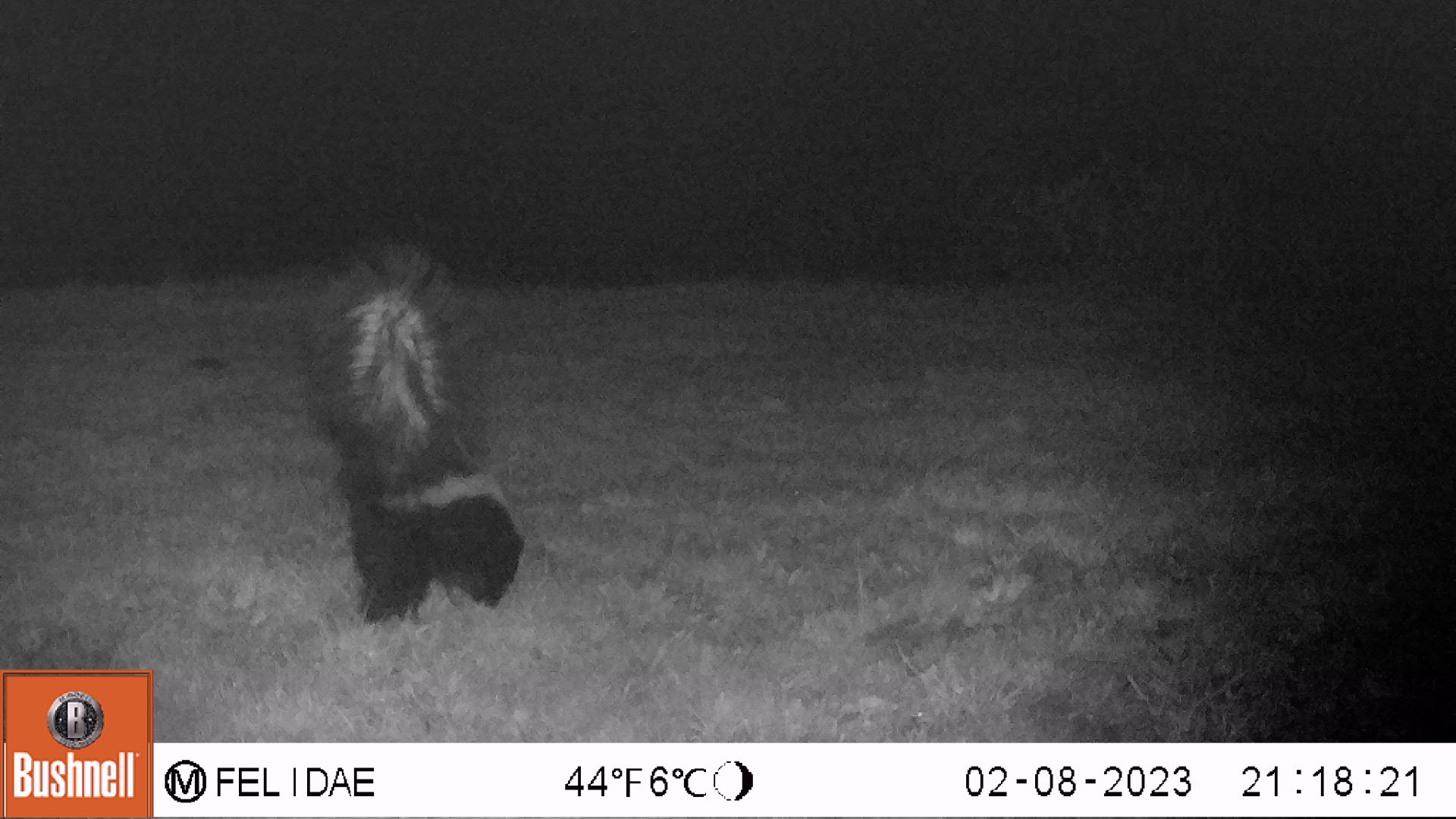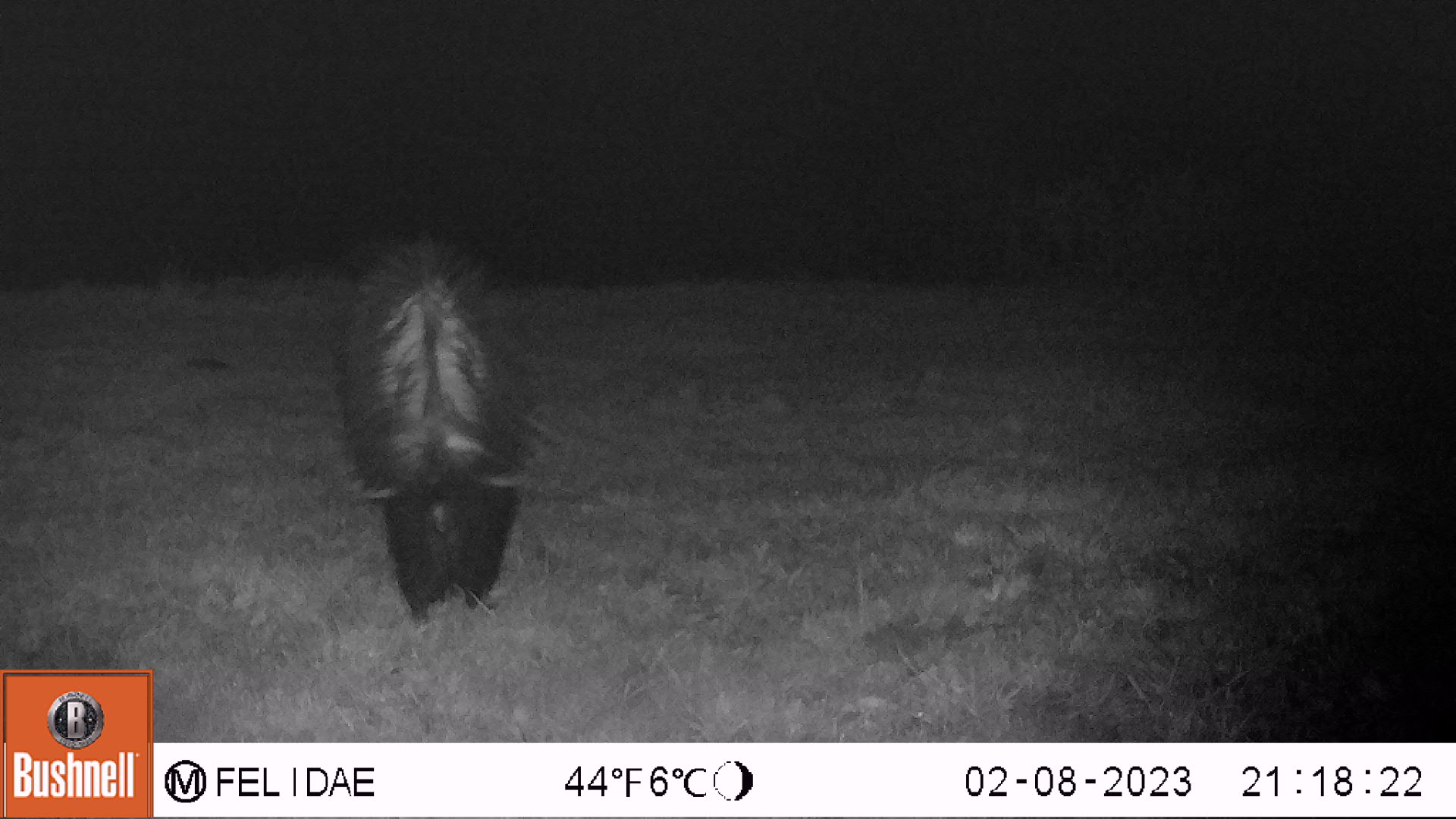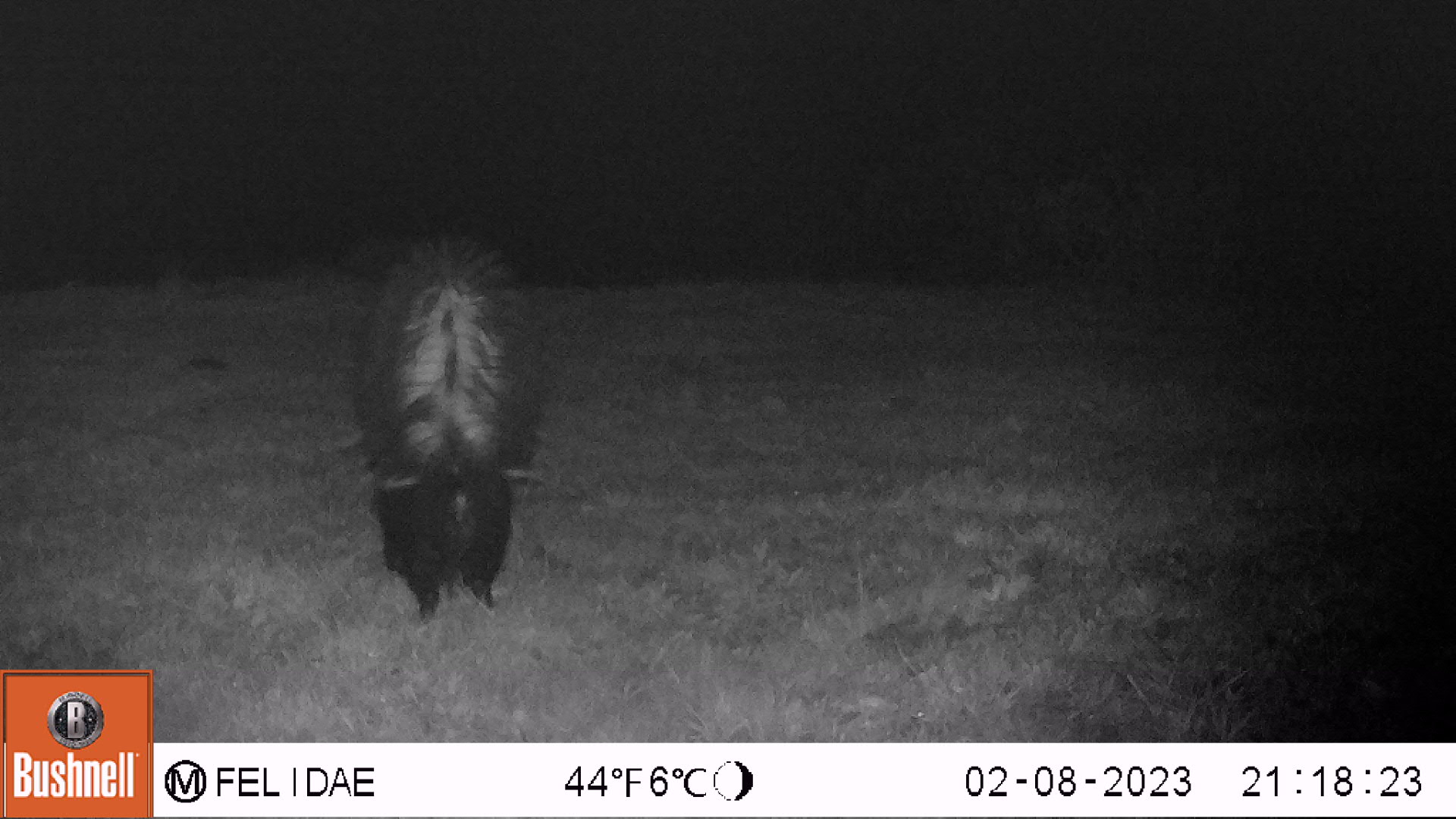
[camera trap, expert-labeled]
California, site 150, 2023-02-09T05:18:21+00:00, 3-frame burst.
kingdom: Animalia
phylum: Chordata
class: Mammalia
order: Carnivora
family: Mephitidae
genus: Mephitis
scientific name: Mephitis mephitis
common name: striped skunk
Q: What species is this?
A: Striped skunk (Mephitis mephitis).